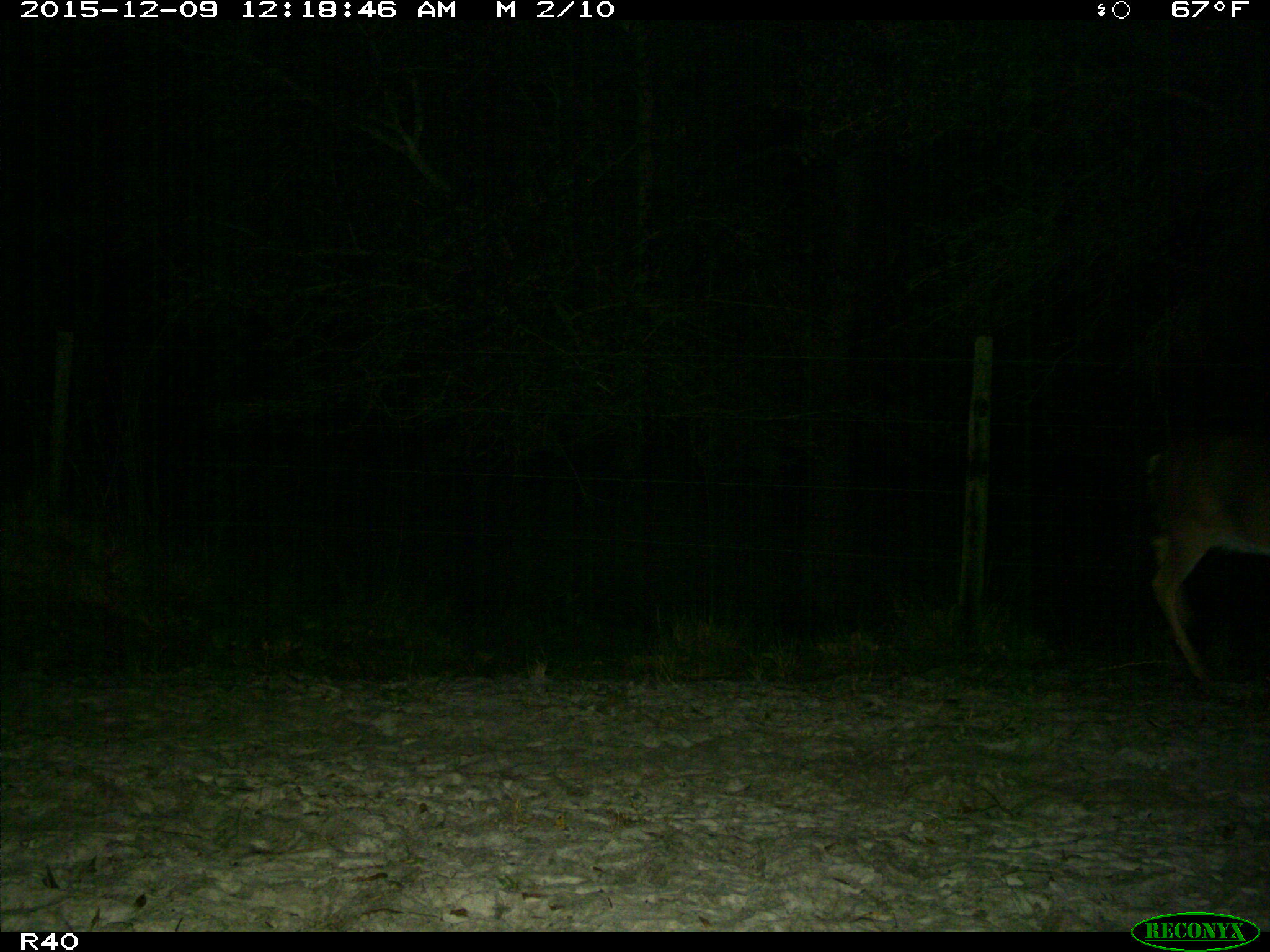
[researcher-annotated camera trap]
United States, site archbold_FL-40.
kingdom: Animalia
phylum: Chordata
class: Mammalia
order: Artiodactyla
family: Cervidae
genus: Odocoileus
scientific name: Odocoileus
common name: deer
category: unidentified deer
Unidentified deer (deer) (Odocoileus).